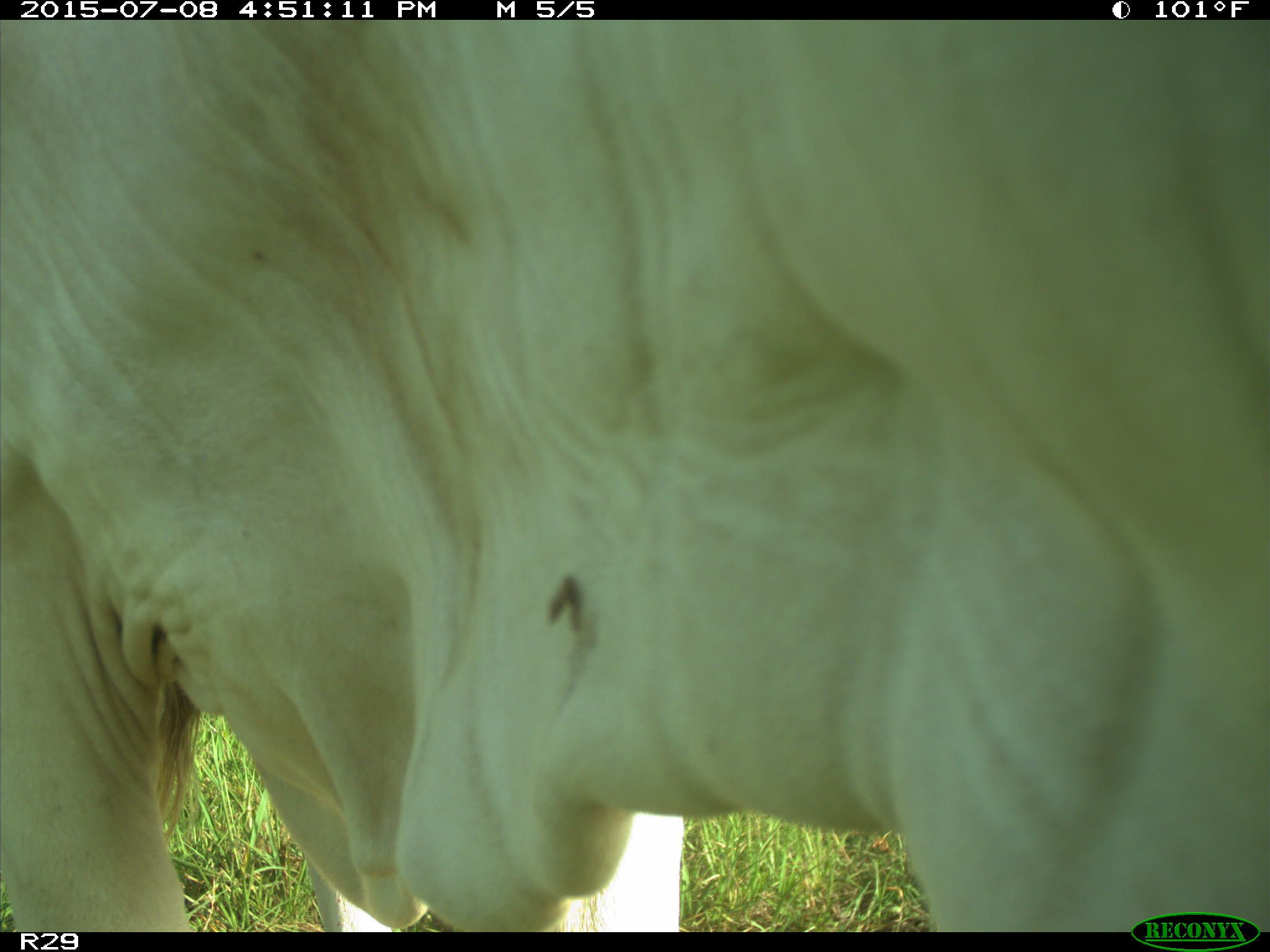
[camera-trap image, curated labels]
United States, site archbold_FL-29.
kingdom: Animalia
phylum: Chordata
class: Mammalia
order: Artiodactyla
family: Bovidae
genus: Bos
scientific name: Bos taurus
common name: domestic cow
Bos taurus (domestic cow).